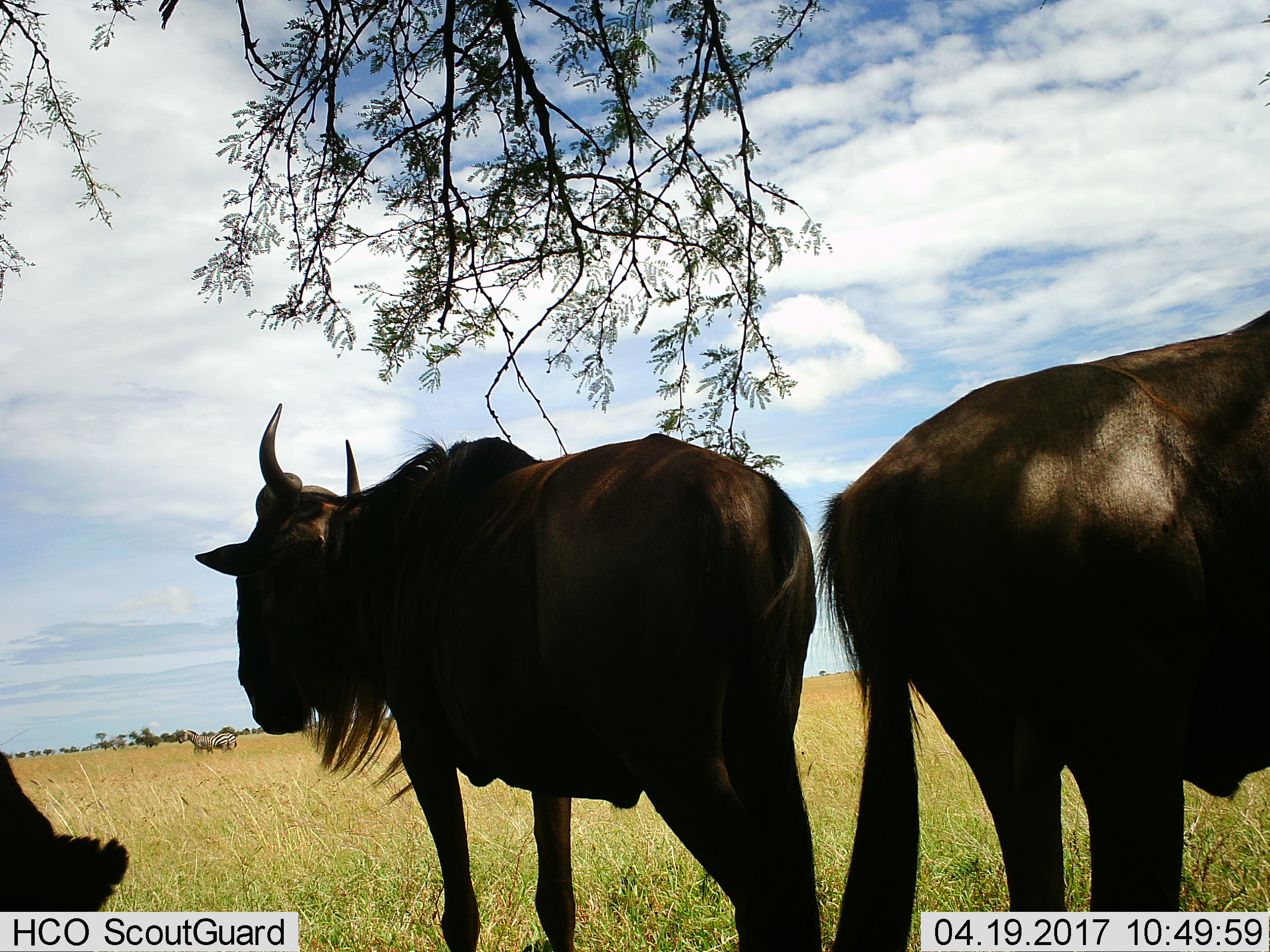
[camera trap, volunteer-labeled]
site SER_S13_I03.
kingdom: Animalia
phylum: Chordata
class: Mammalia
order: Artiodactyla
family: Bovidae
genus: Connochaetes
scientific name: Connochaetes taurinus taurinus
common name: blue wildebeest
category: wildebeestblue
Wildebeestblue (blue wildebeest) (Connochaetes taurinus taurinus), count 3. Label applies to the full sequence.